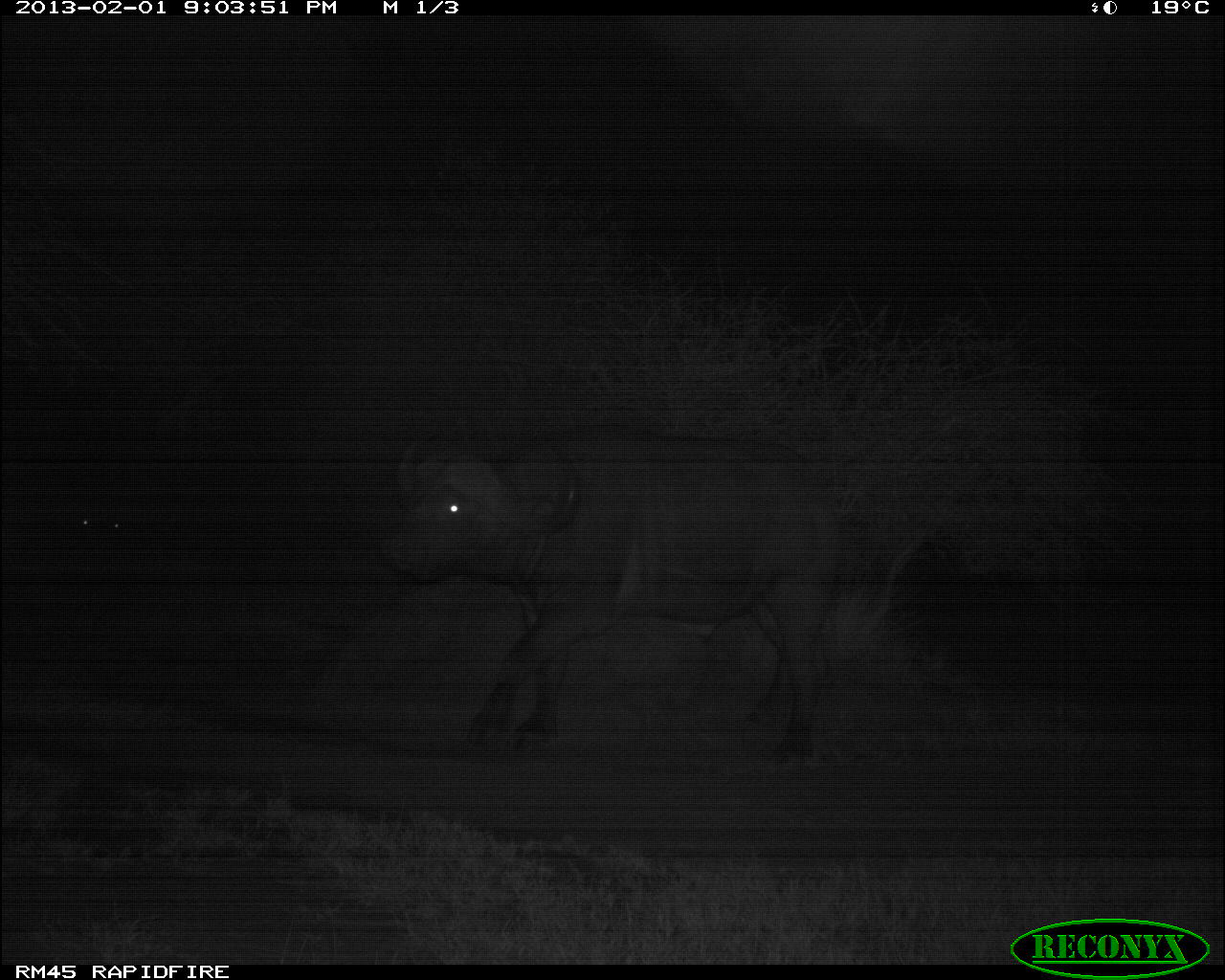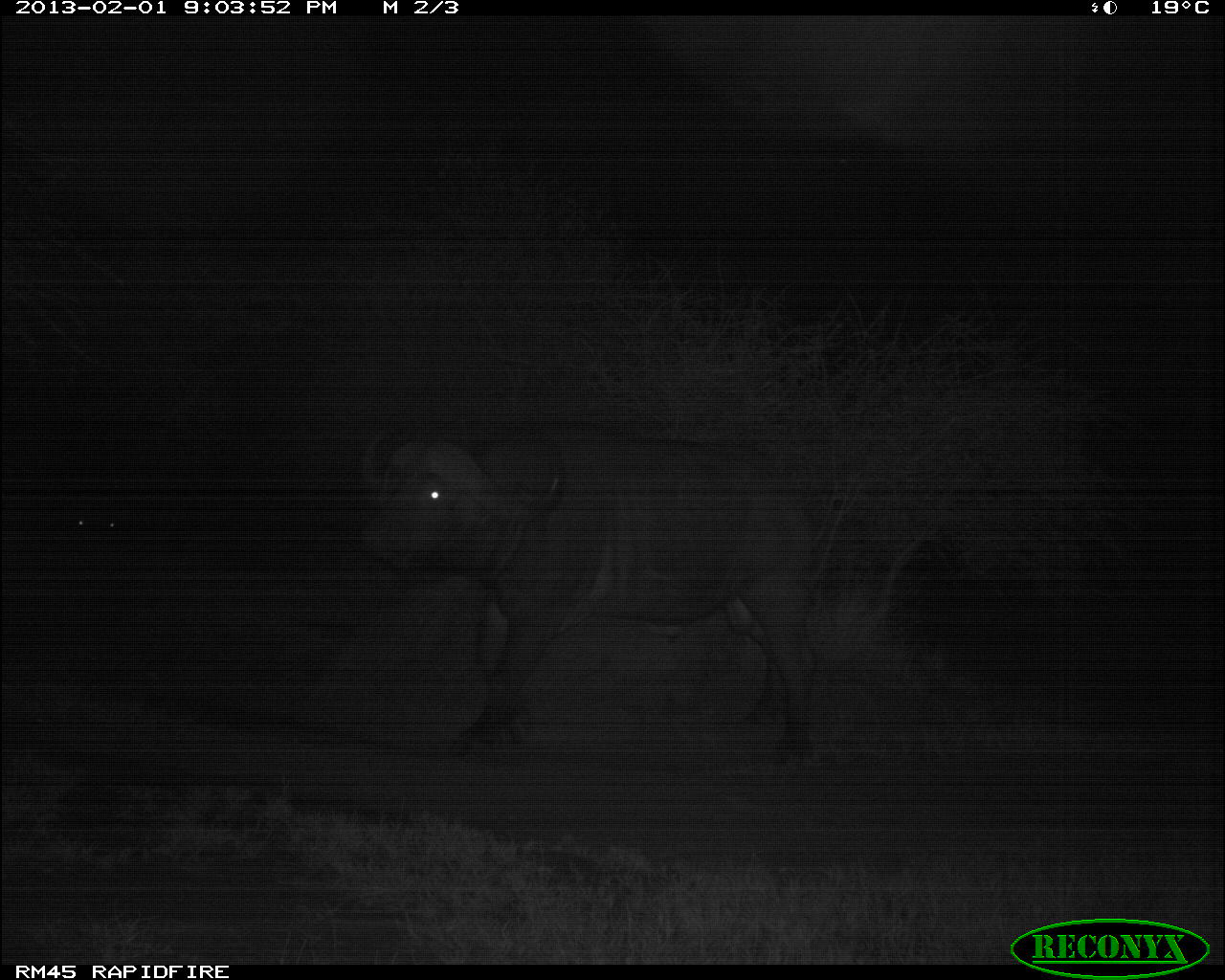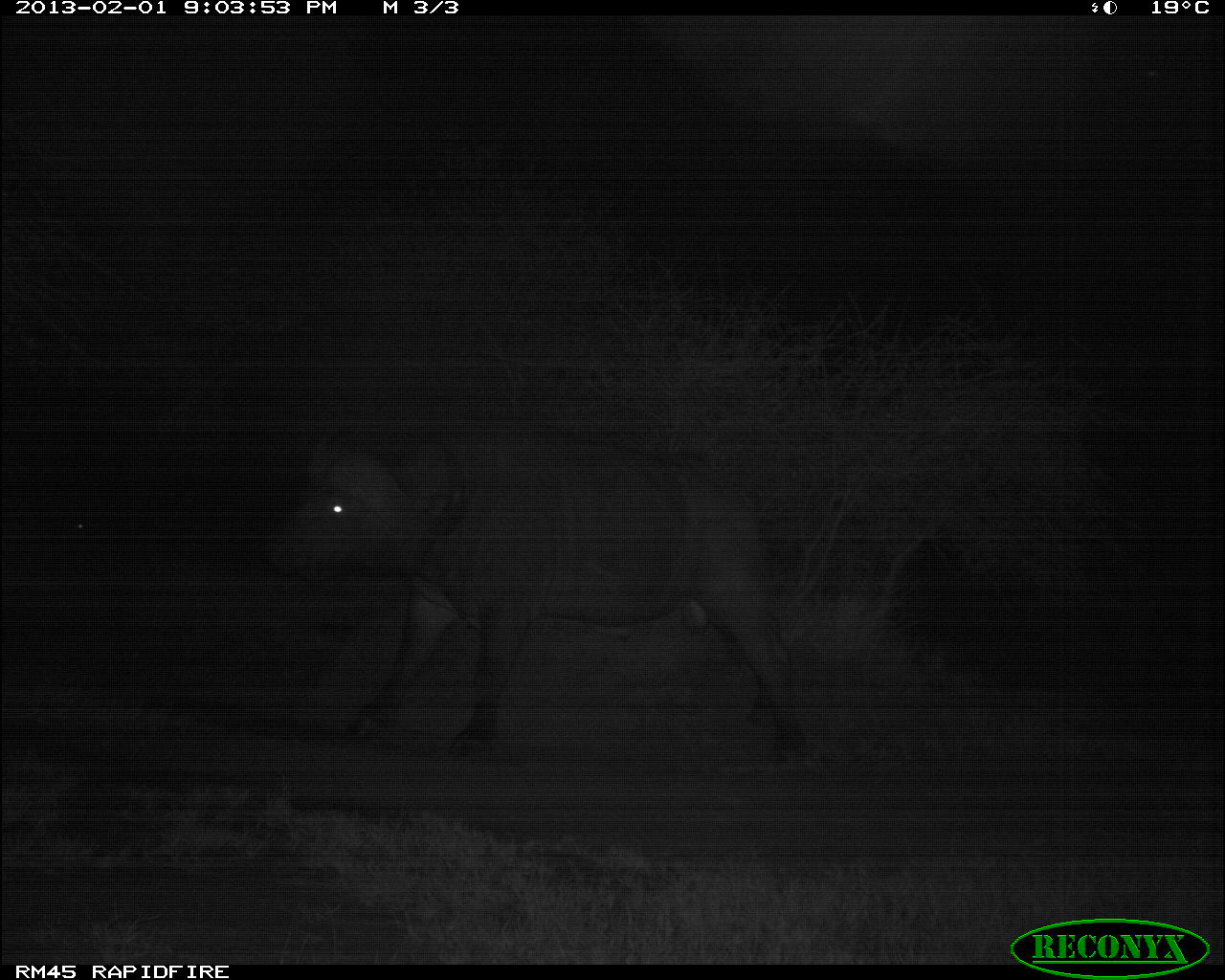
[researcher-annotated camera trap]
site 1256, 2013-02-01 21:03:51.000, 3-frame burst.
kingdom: Animalia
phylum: Chordata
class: Mammalia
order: Artiodactyla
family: Bovidae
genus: Syncerus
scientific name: Syncerus caffer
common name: african buffalo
Syncerus caffer (african buffalo), count 2.